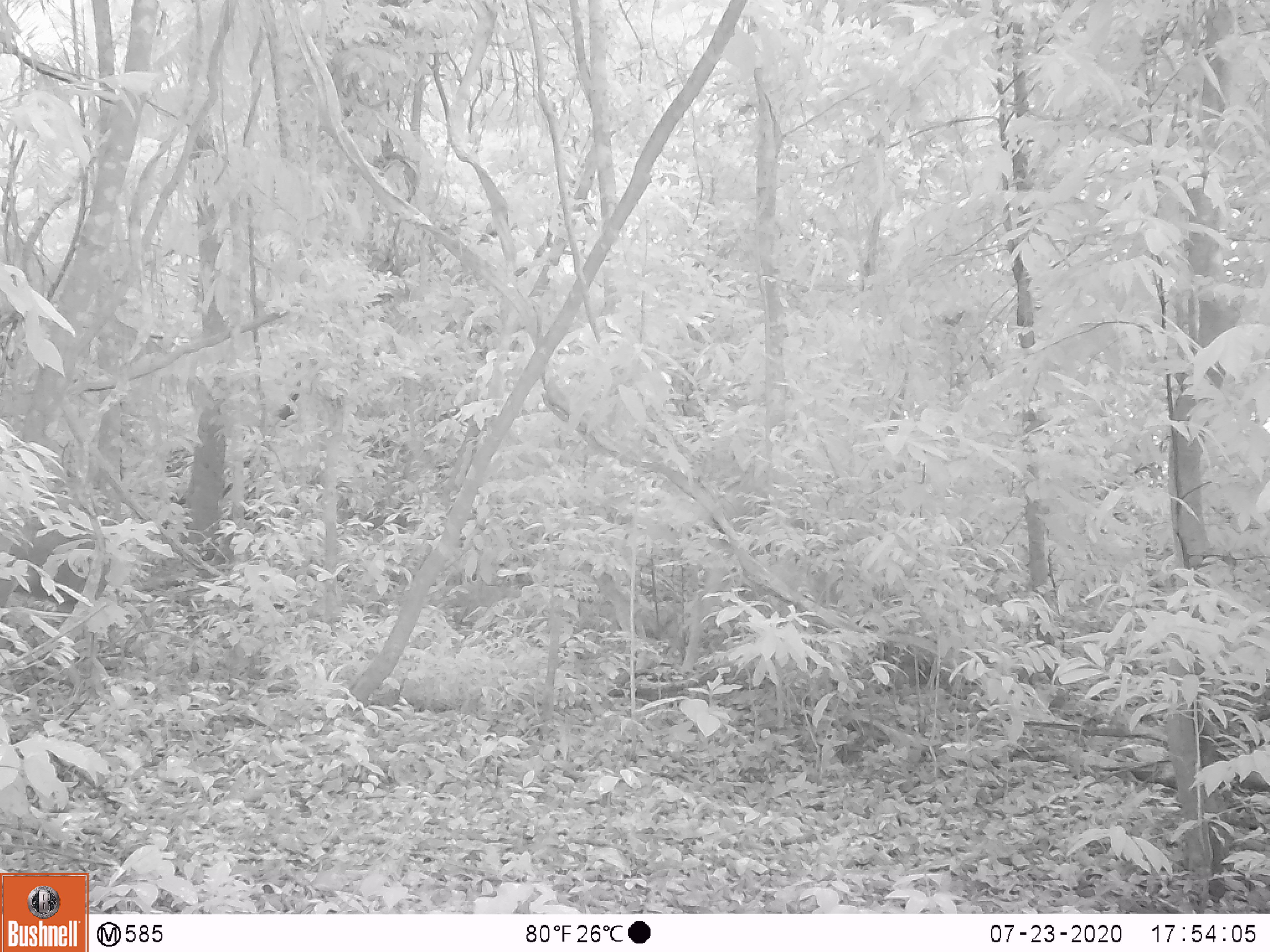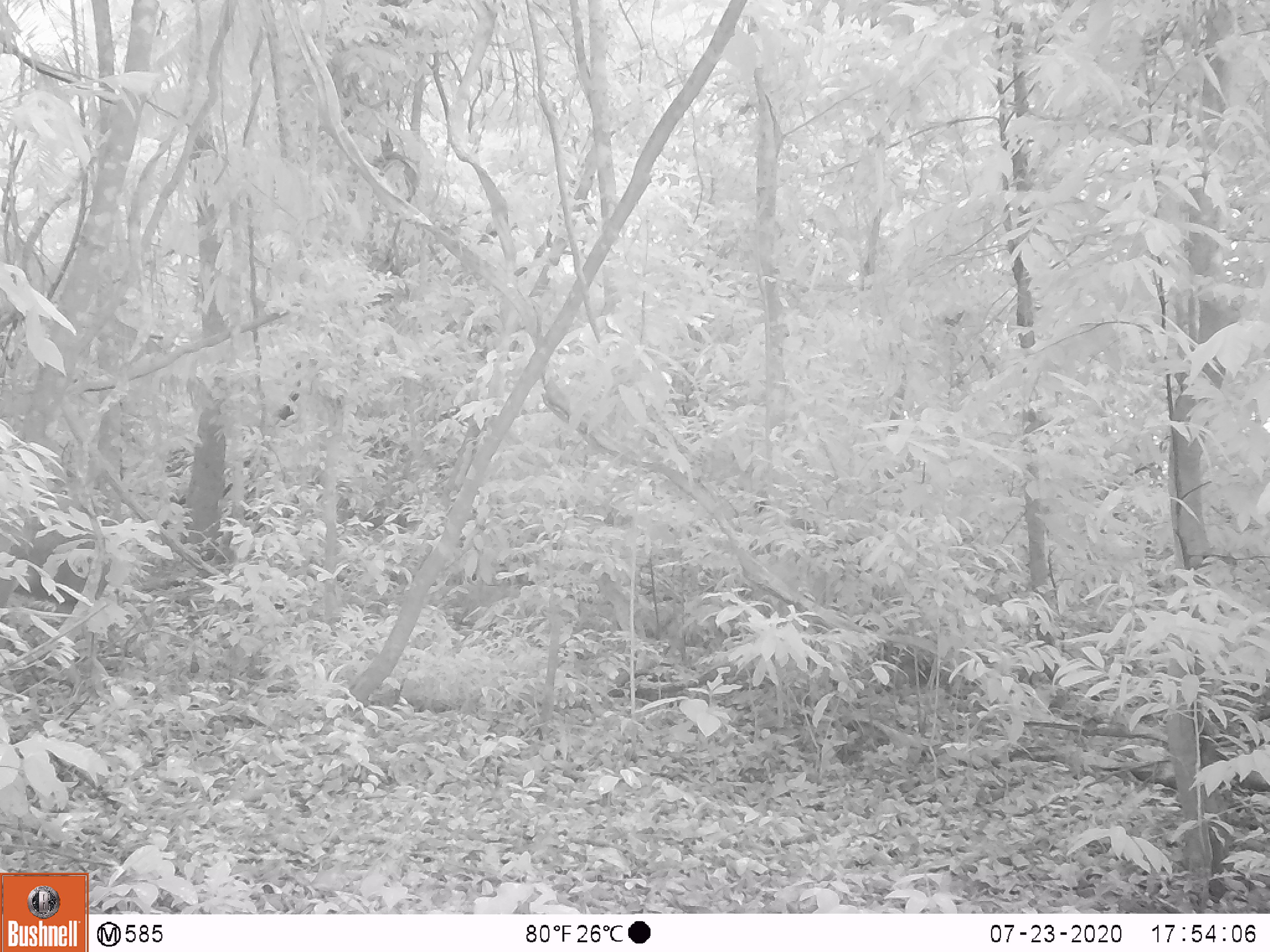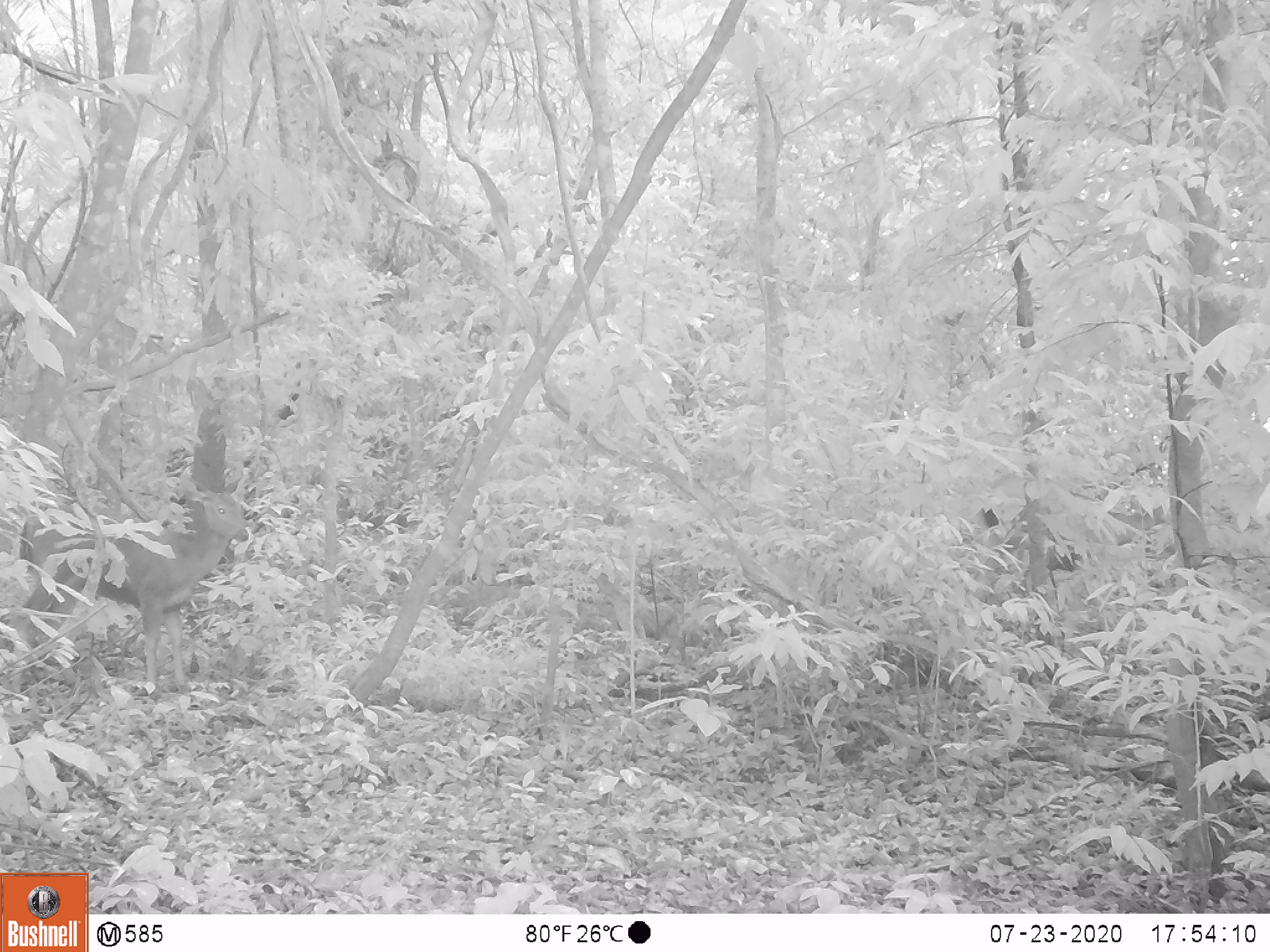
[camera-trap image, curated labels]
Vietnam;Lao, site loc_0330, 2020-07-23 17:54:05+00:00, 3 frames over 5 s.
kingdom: Animalia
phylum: Chordata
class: Mammalia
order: Artiodactyla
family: Cervidae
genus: Rusa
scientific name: Rusa unicolor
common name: sambar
Sambar (Rusa unicolor). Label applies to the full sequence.